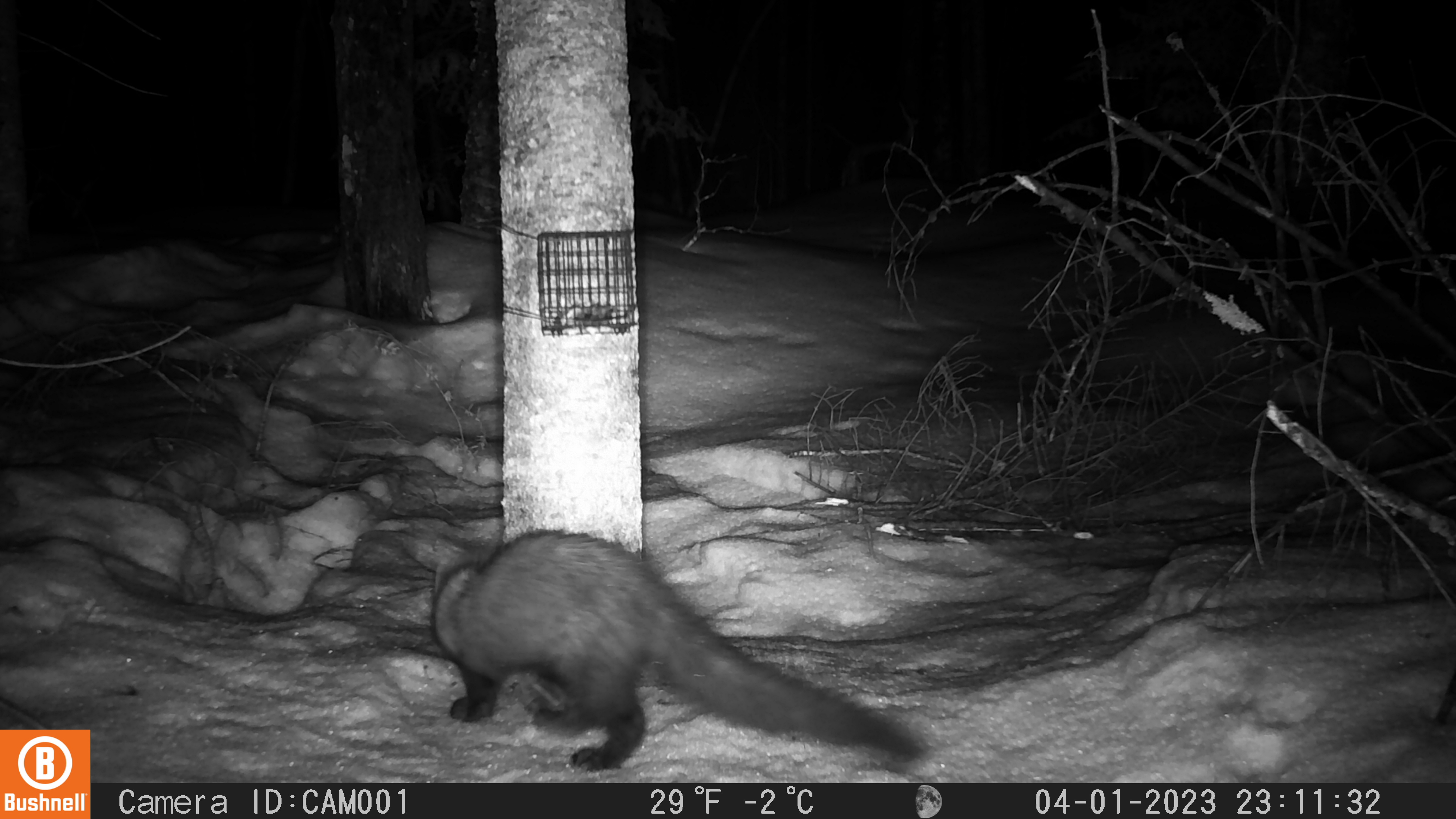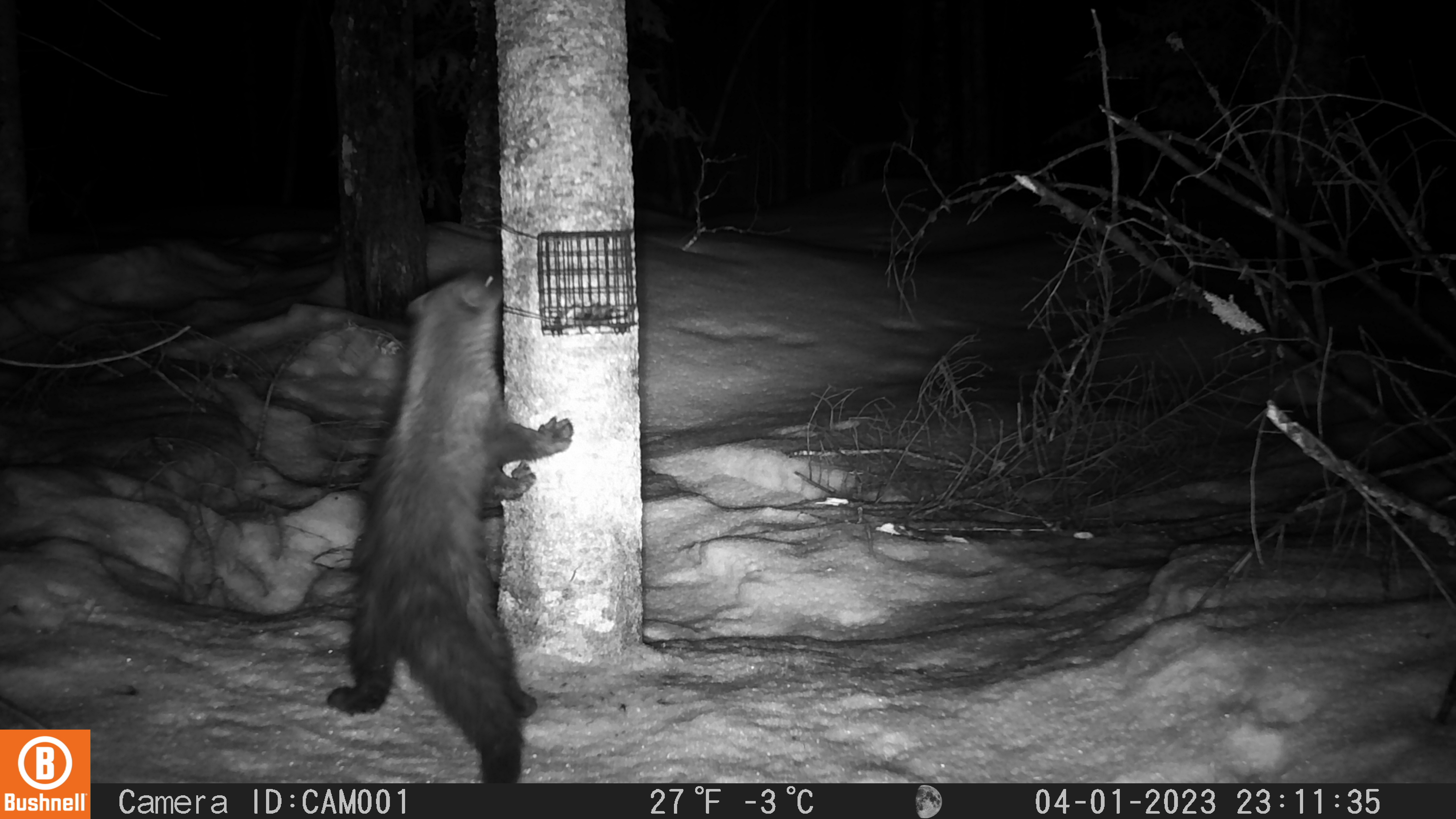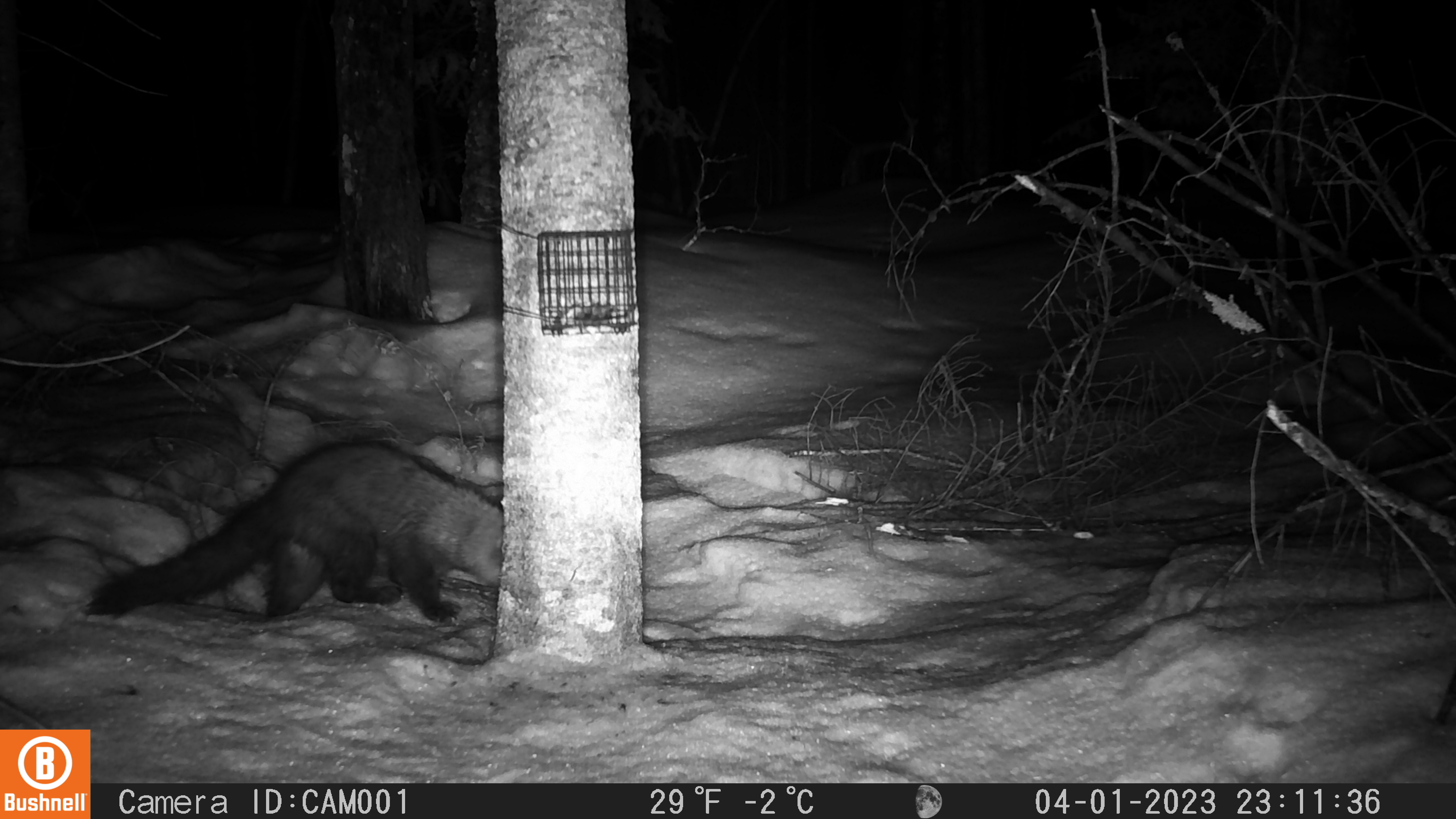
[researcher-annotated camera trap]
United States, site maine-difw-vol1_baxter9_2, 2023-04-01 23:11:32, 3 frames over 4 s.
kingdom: Animalia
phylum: Chordata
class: Mammalia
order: Carnivora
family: Mustelidae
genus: Pekania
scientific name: Pekania pennanti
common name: fisher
Fisher (Pekania pennanti).